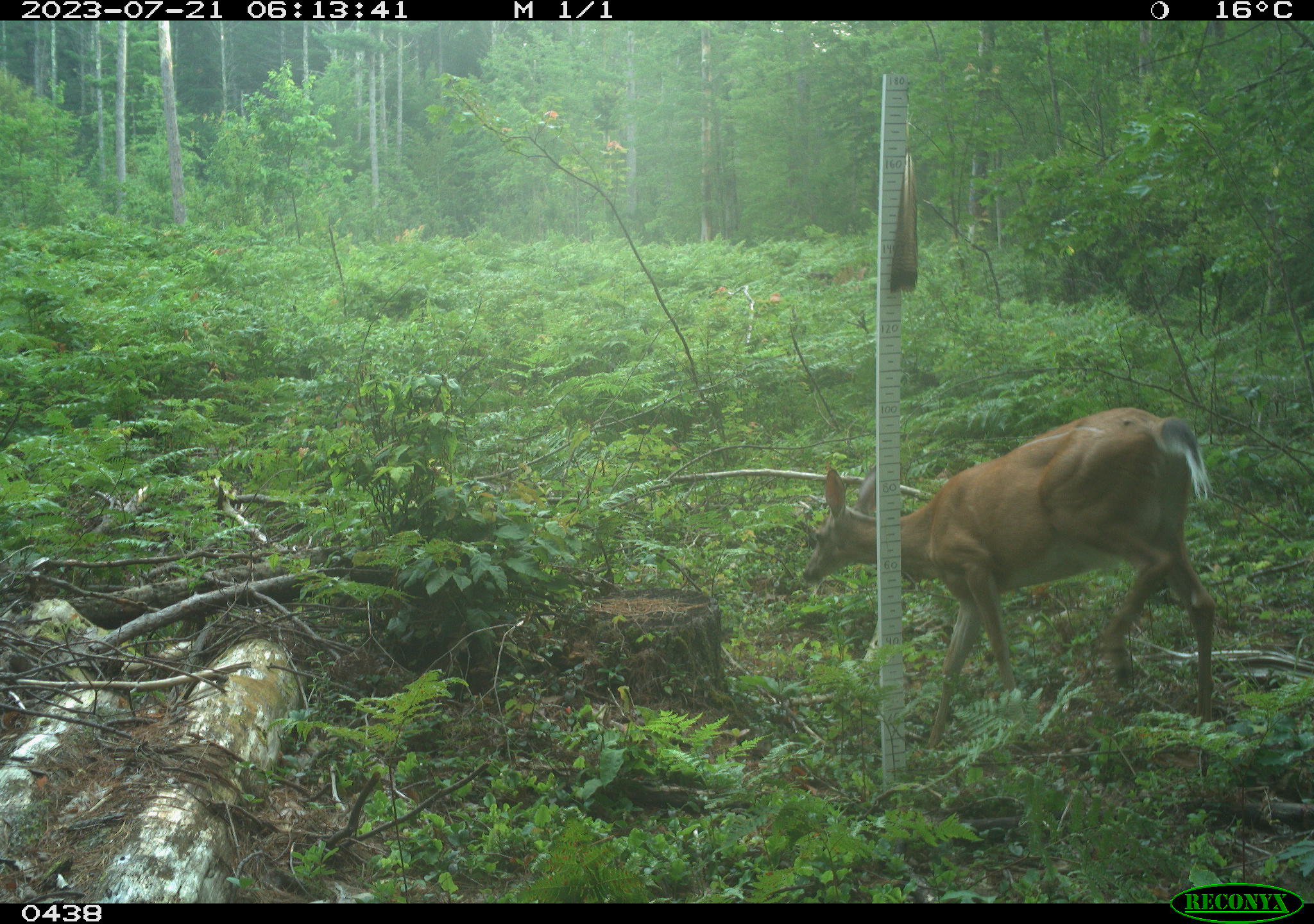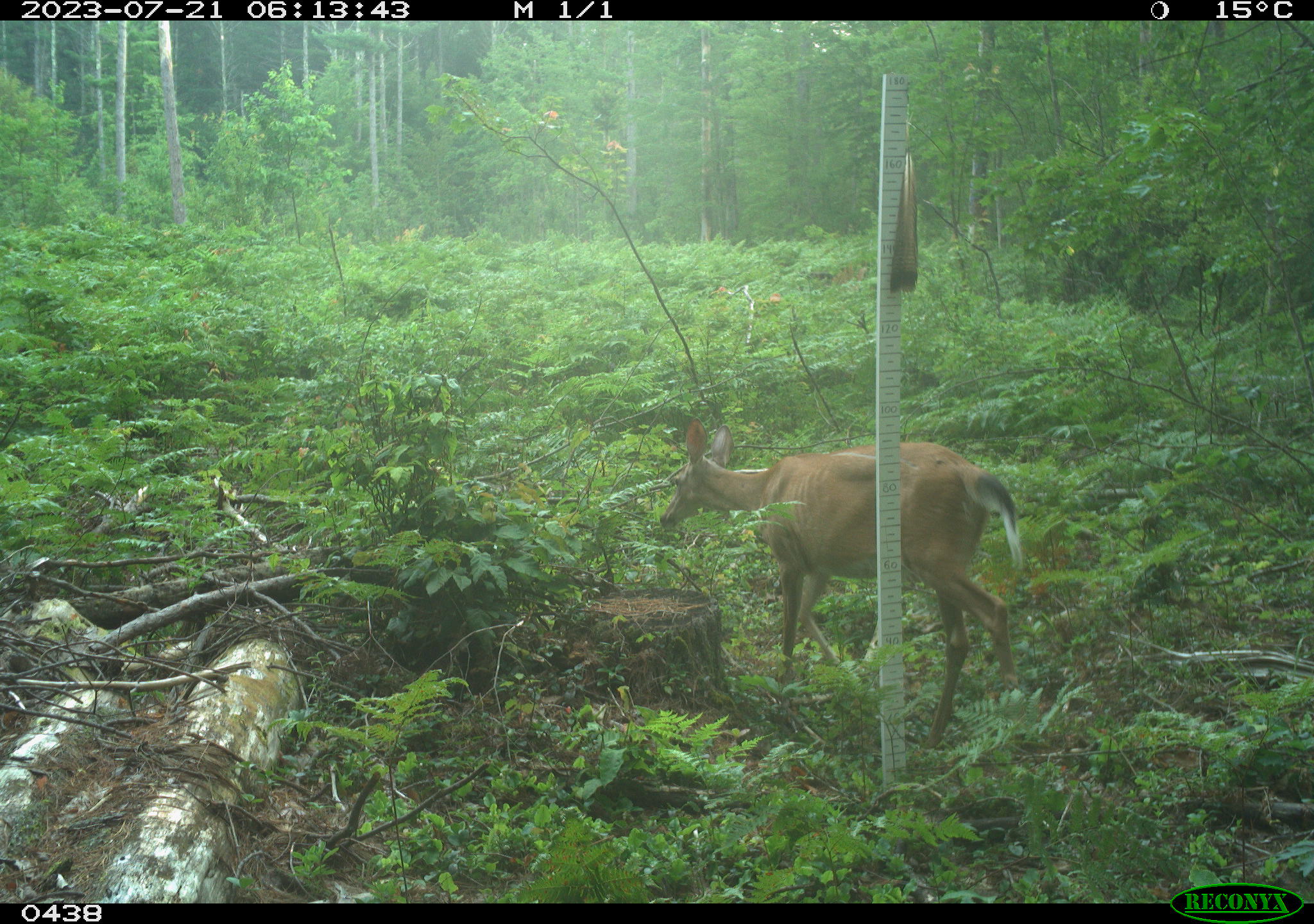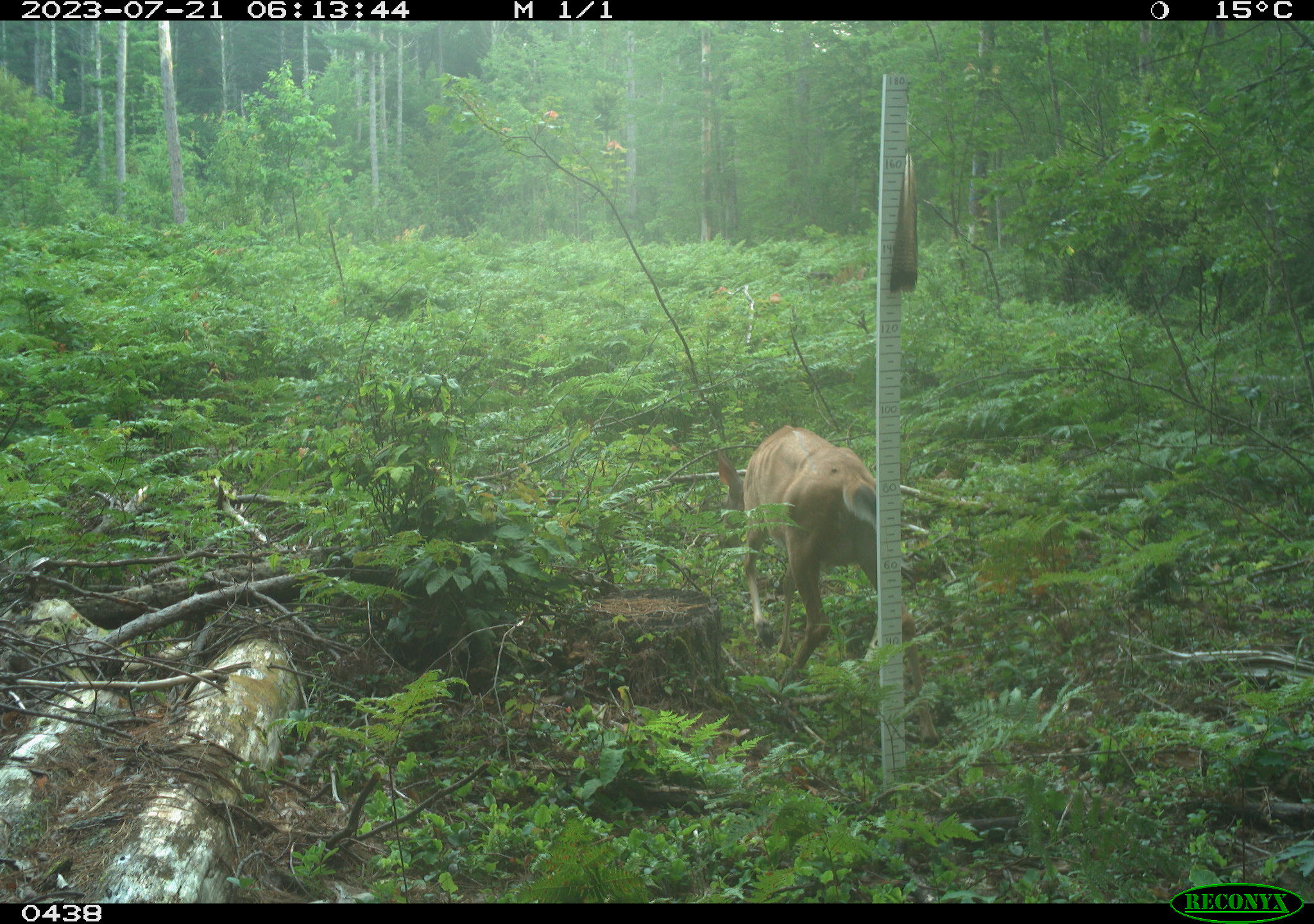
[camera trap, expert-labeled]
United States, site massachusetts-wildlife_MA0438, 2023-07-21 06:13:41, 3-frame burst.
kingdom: Animalia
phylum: Chordata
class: Mammalia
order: Artiodactyla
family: Cervidae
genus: Odocoileus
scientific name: Odocoileus virginianus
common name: white-tailed deer